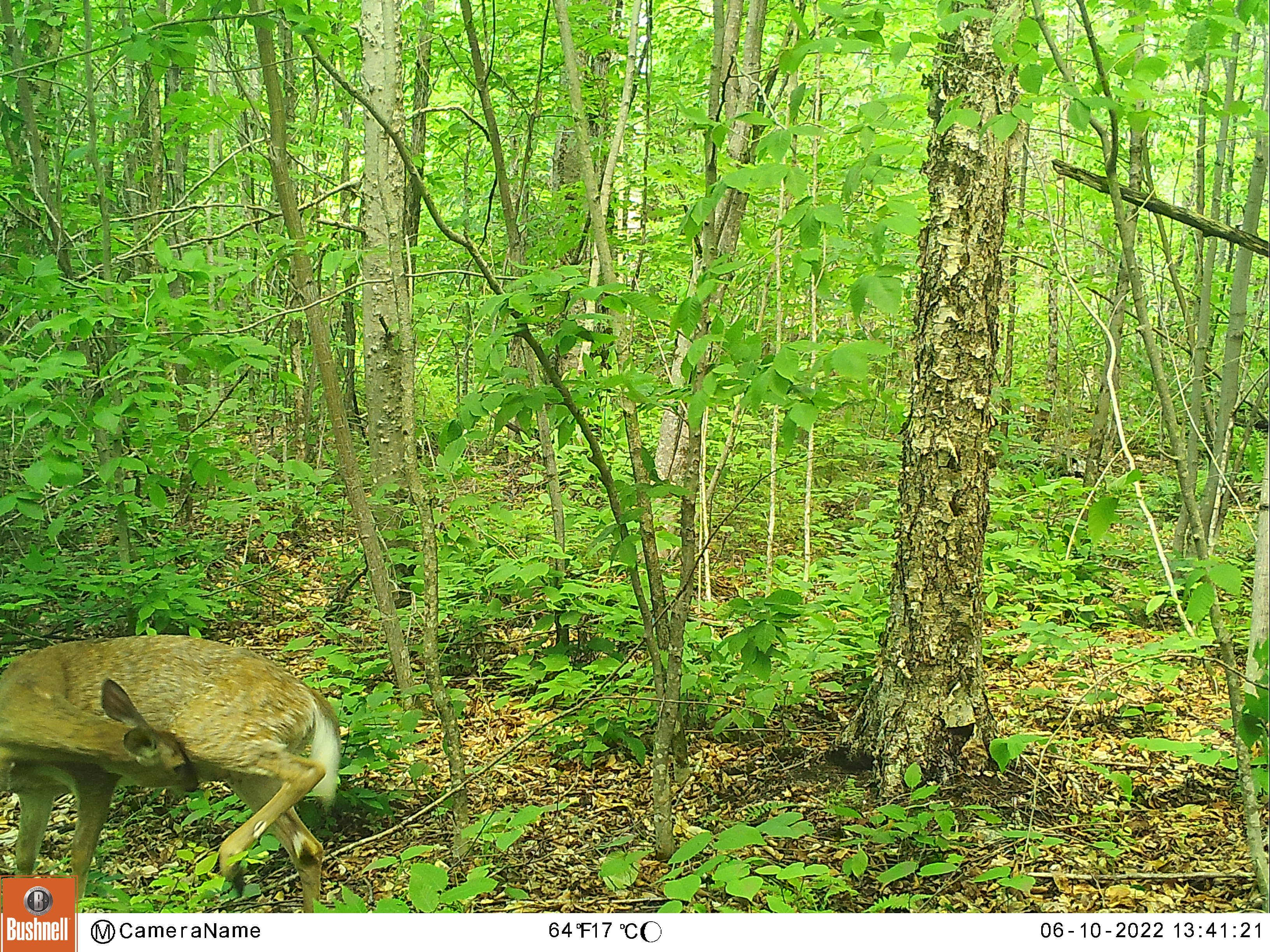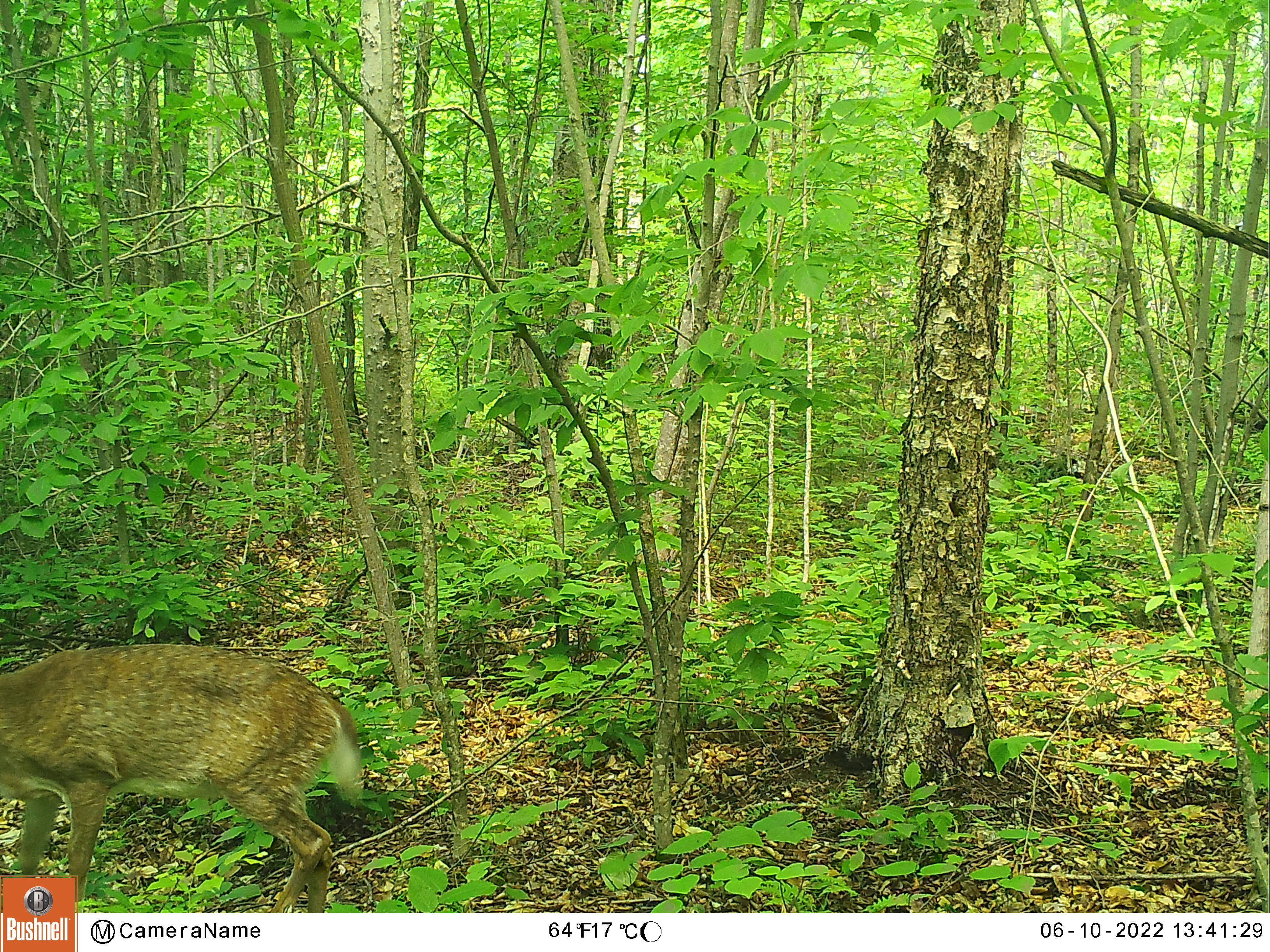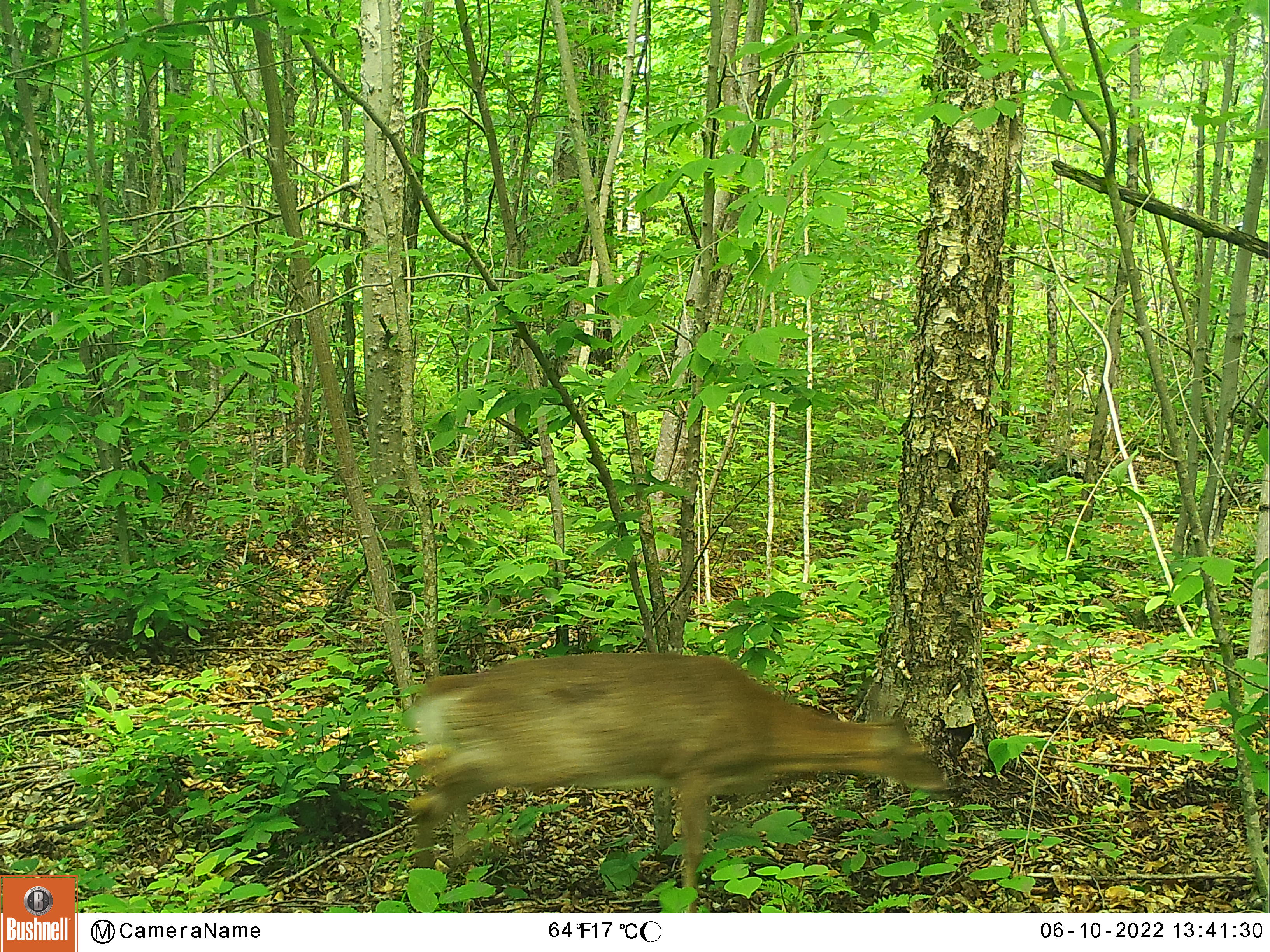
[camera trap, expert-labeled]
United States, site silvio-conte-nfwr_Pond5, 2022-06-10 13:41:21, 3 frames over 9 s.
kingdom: Animalia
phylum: Chordata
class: Mammalia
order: Artiodactyla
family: Cervidae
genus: Odocoileus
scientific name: Odocoileus virginianus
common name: white-tailed deer